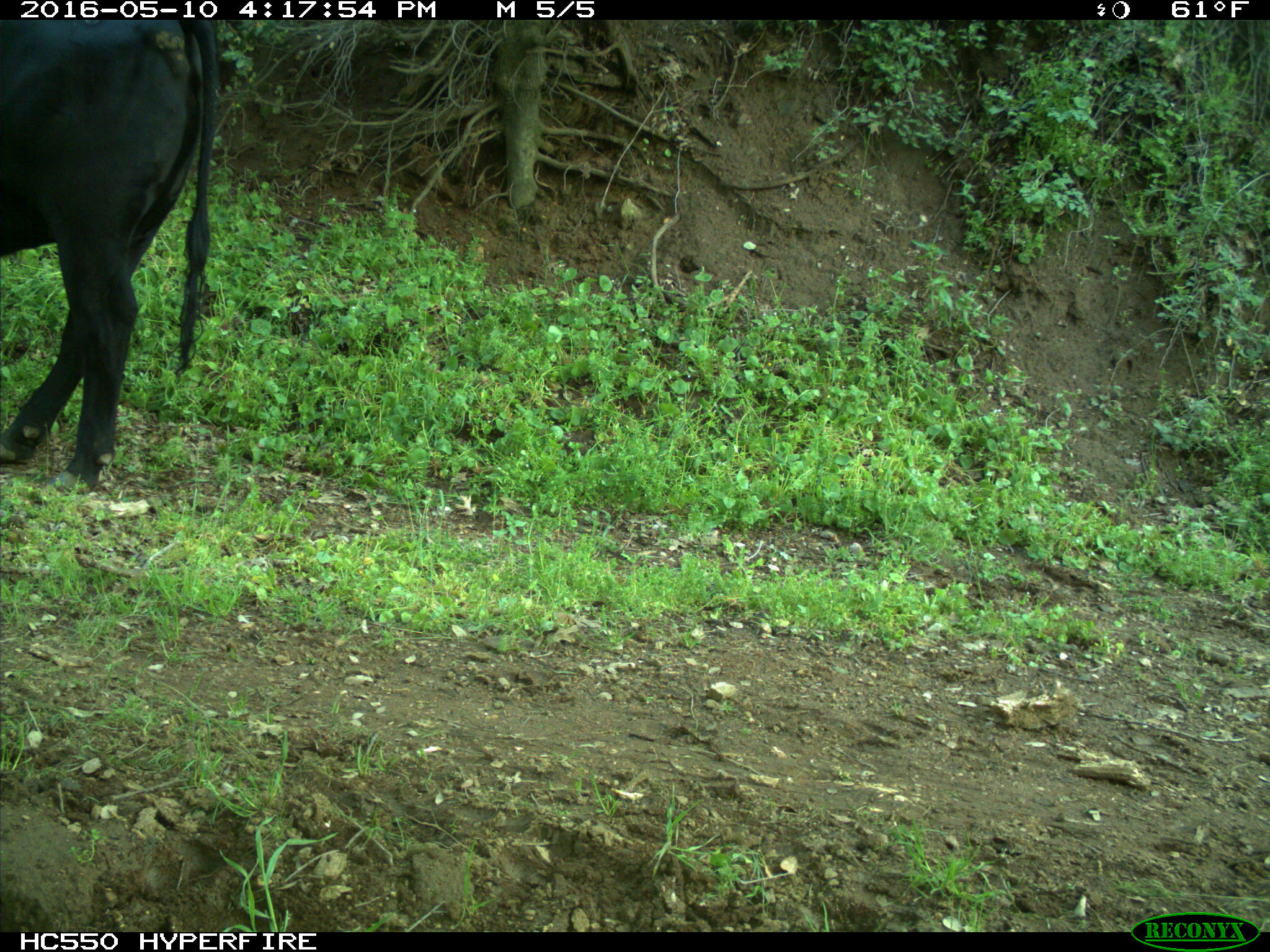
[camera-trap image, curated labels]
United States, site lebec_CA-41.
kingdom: Animalia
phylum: Chordata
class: Mammalia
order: Artiodactyla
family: Bovidae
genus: Bos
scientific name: Bos taurus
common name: domestic cow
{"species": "Bos taurus (domestic cow)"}